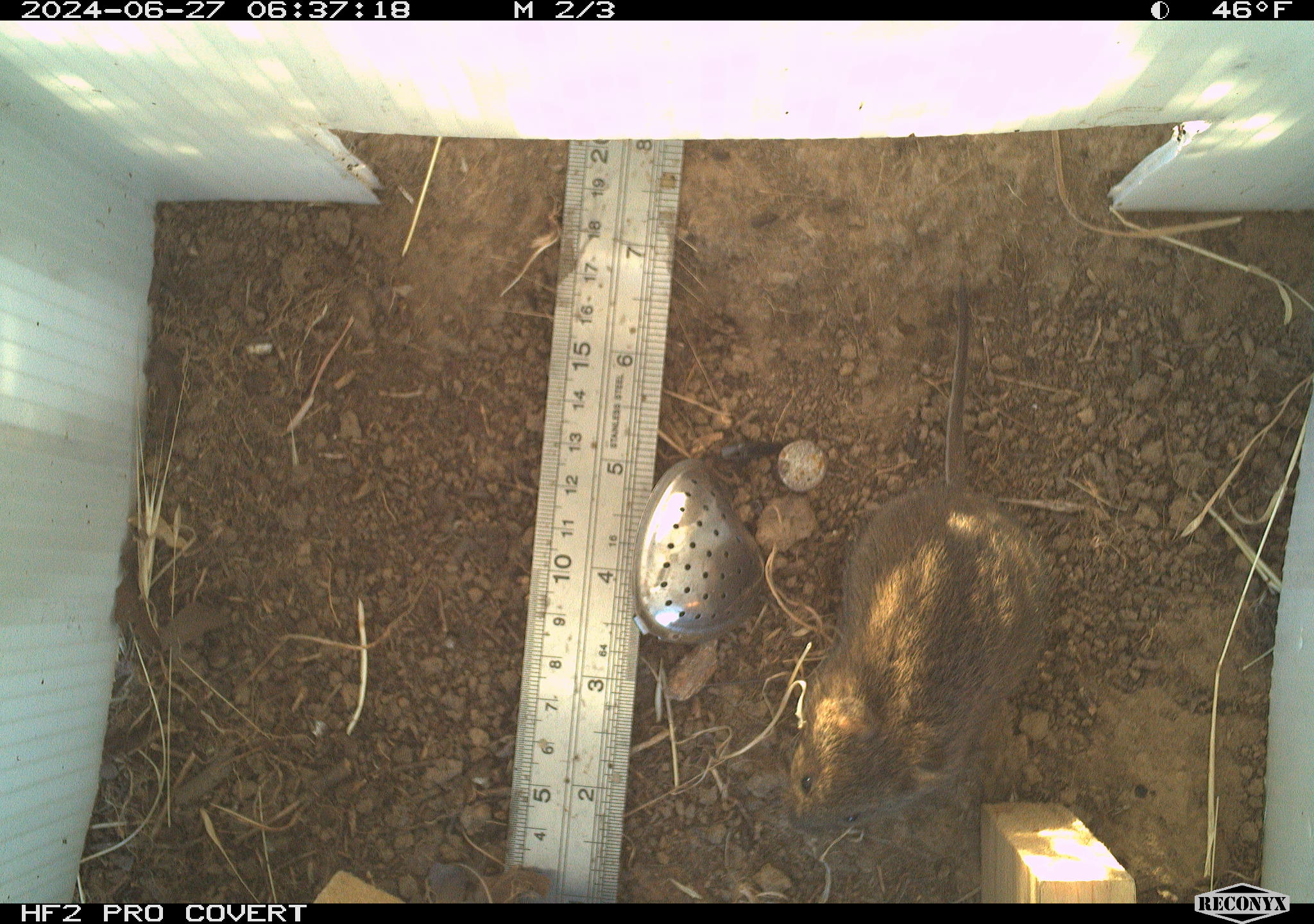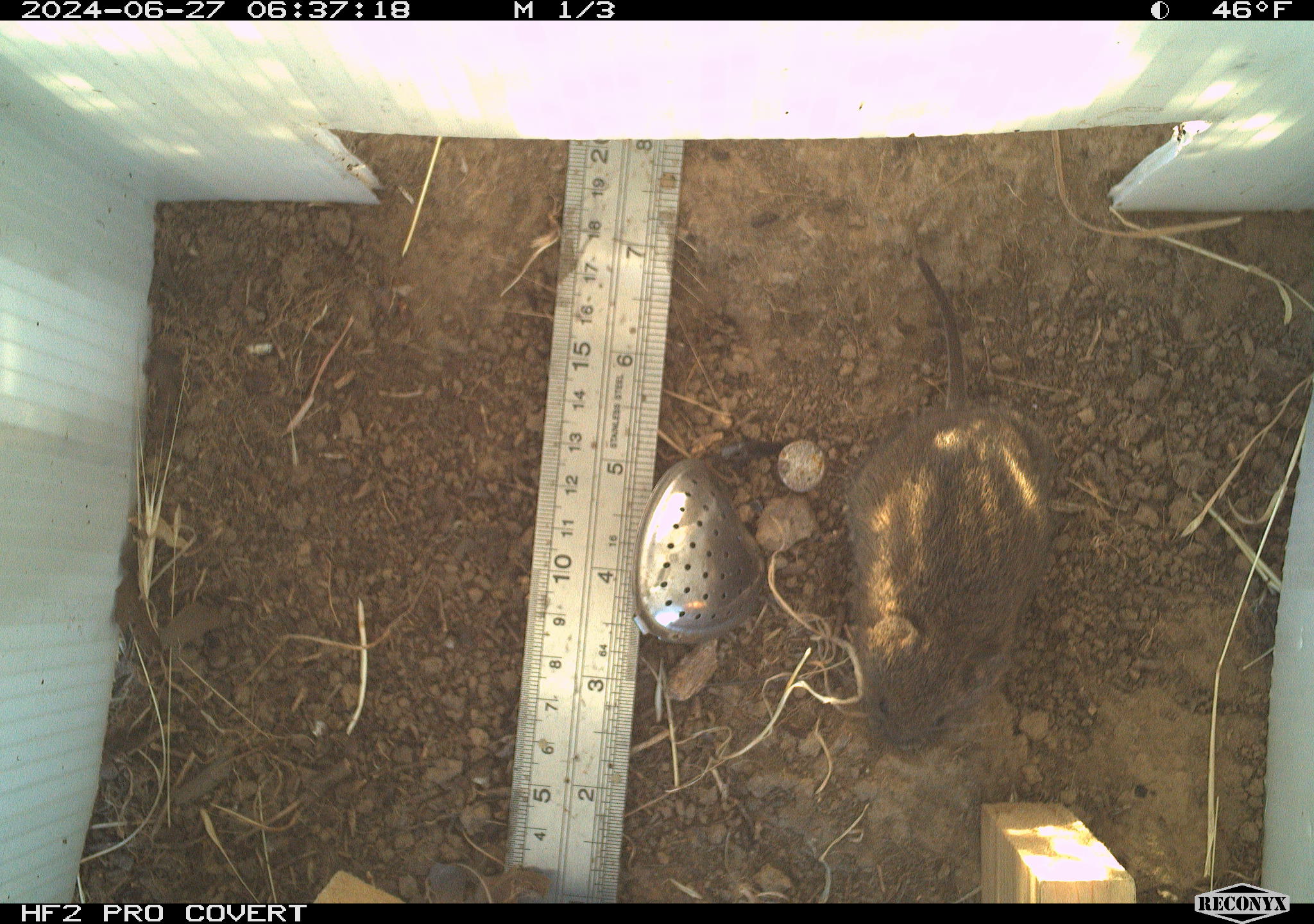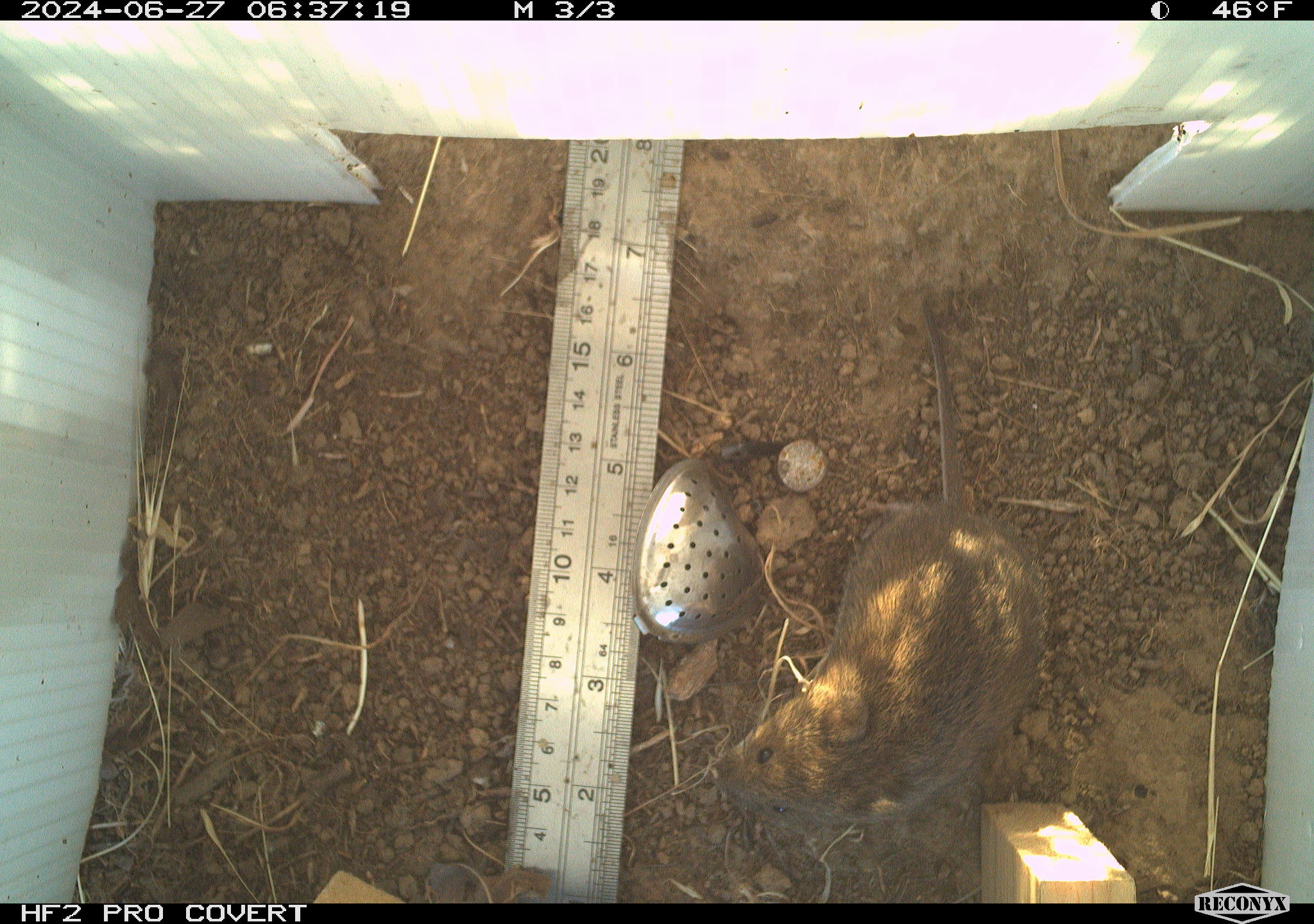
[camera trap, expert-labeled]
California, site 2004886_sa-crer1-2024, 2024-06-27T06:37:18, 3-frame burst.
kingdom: Animalia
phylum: Chordata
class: Mammalia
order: Rodentia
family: Cricetidae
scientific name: Arvicolinae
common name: voles, lemmings, and muskrats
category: arvicolinae subfamily